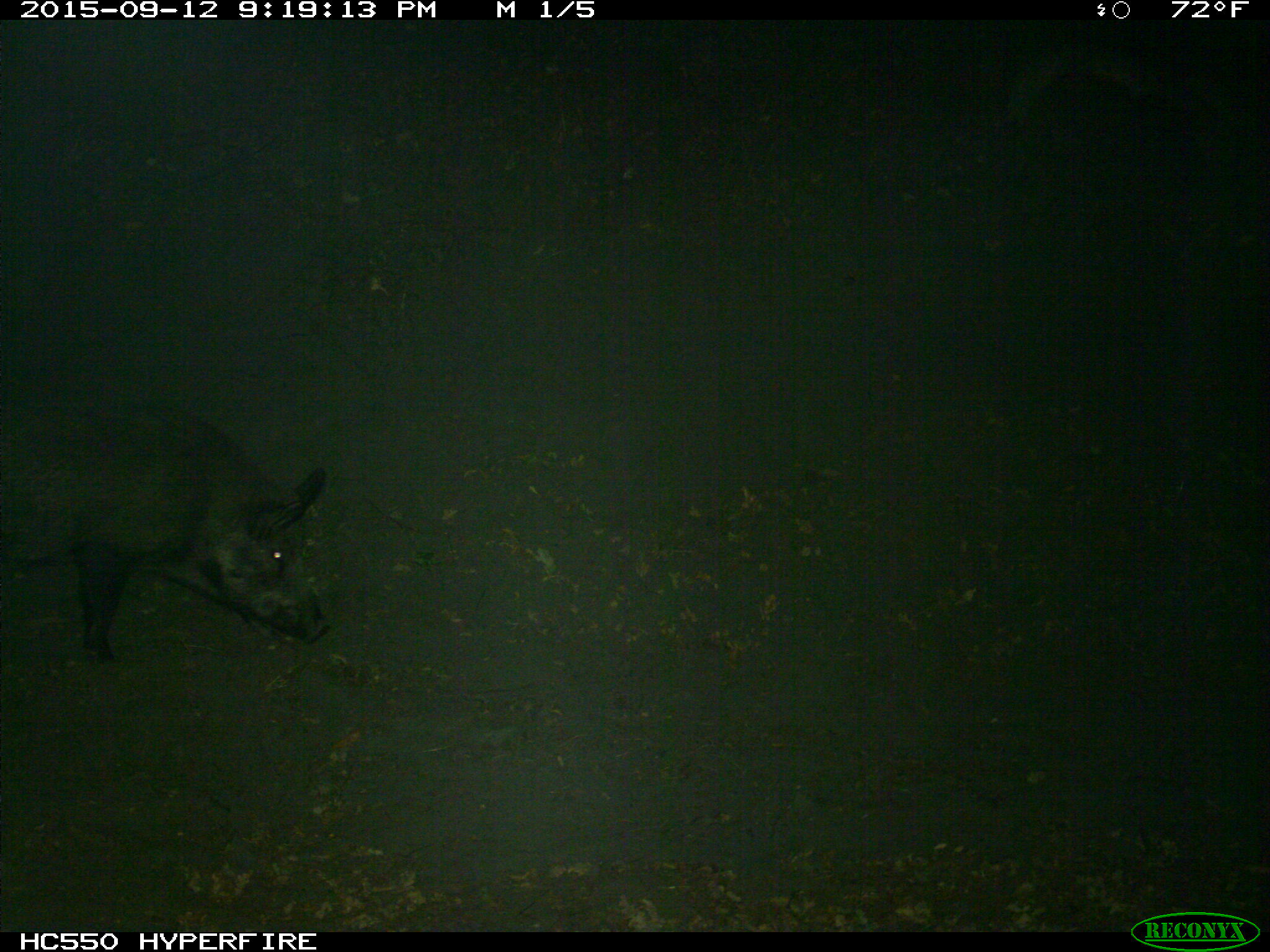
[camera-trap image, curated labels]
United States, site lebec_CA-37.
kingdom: Animalia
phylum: Chordata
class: Mammalia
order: Artiodactyla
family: Suidae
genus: Sus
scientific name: Sus scrofa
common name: wild boar